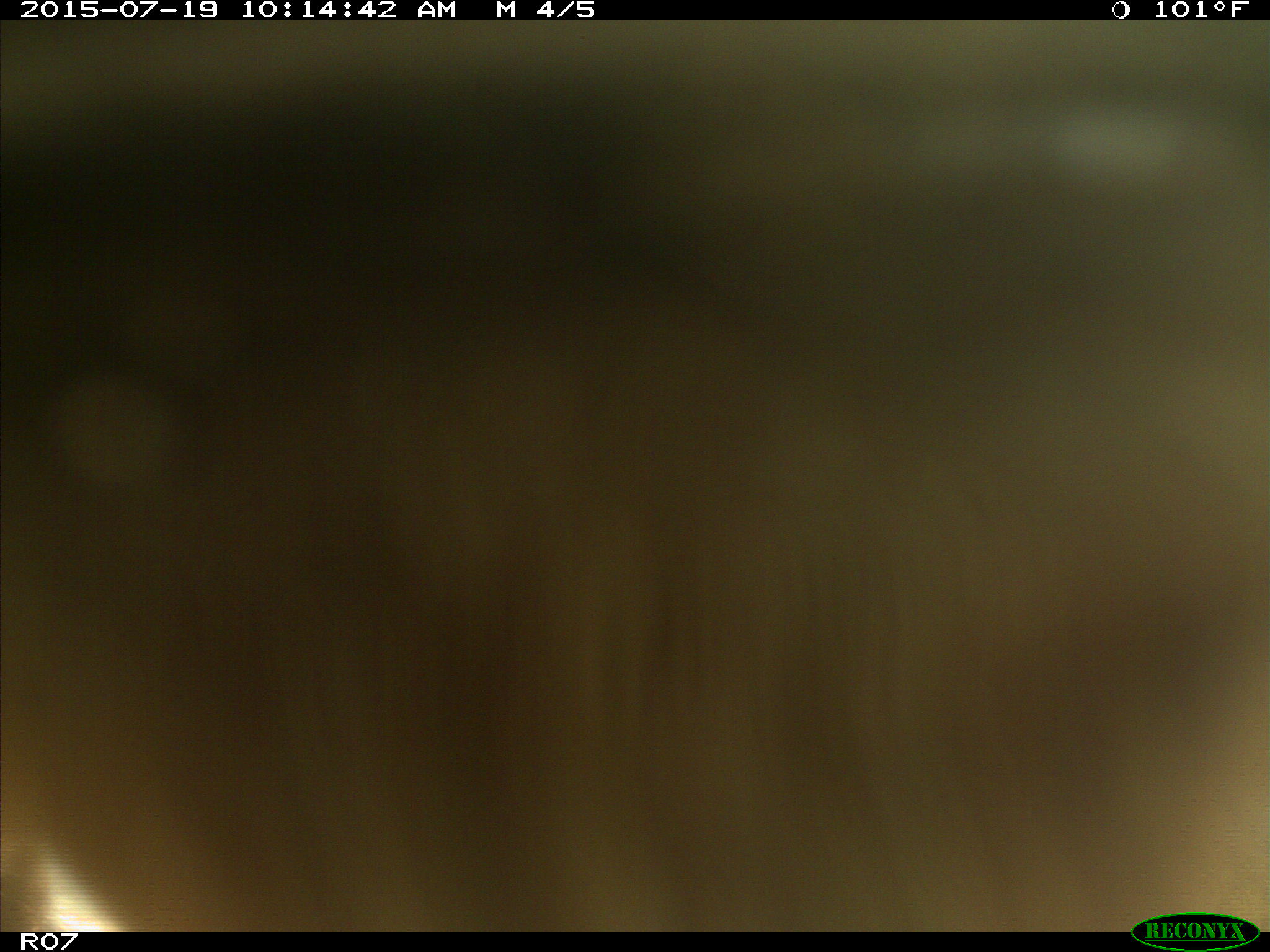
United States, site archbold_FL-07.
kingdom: Animalia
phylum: Chordata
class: Mammalia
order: Artiodactyla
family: Bovidae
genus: Bos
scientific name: Bos taurus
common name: domestic cow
Bos taurus (domestic cow).